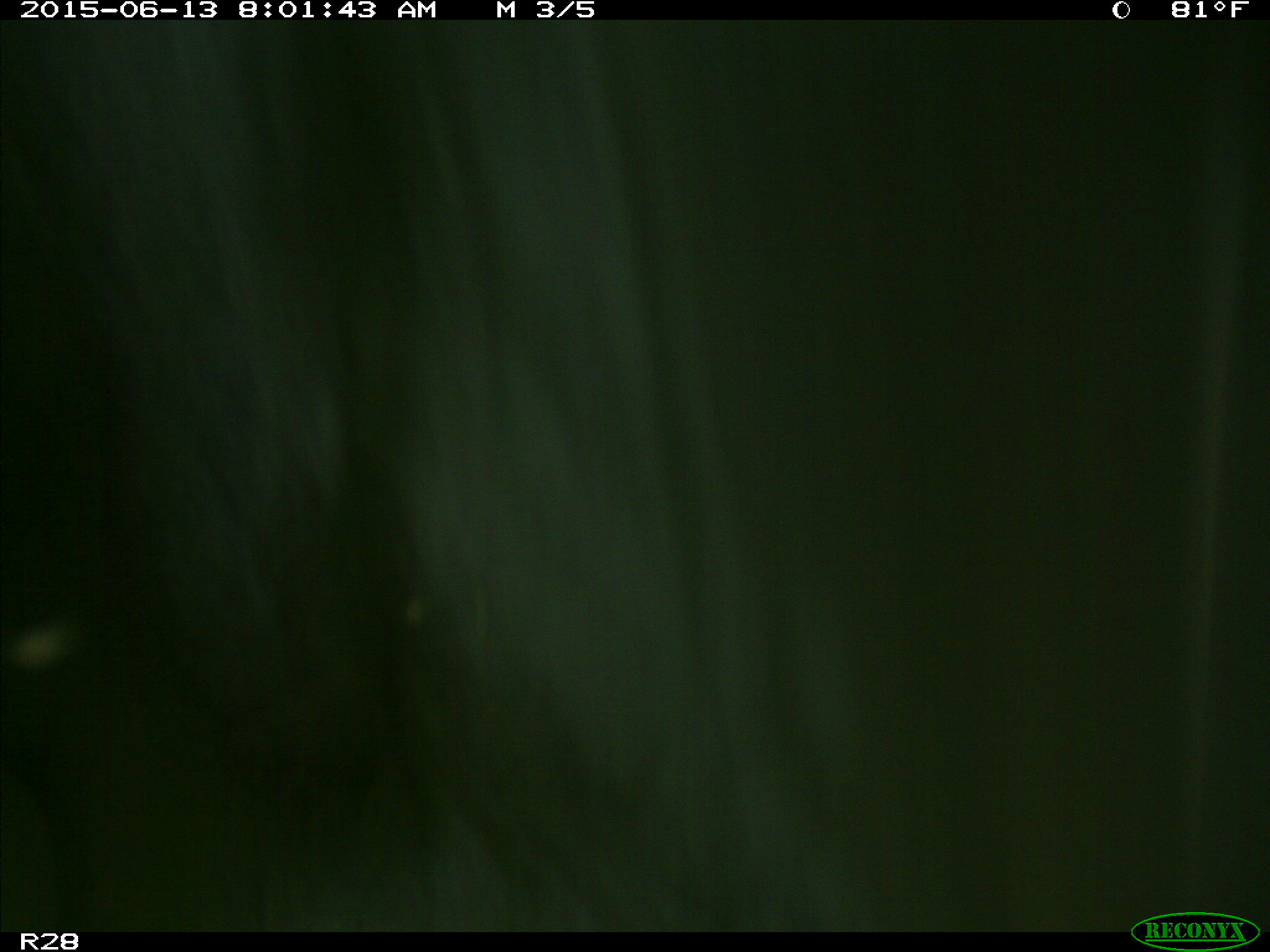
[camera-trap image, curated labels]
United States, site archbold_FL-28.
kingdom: Animalia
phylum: Chordata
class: Mammalia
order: Artiodactyla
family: Bovidae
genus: Bos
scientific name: Bos taurus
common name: domestic cow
Bos taurus (domestic cow).